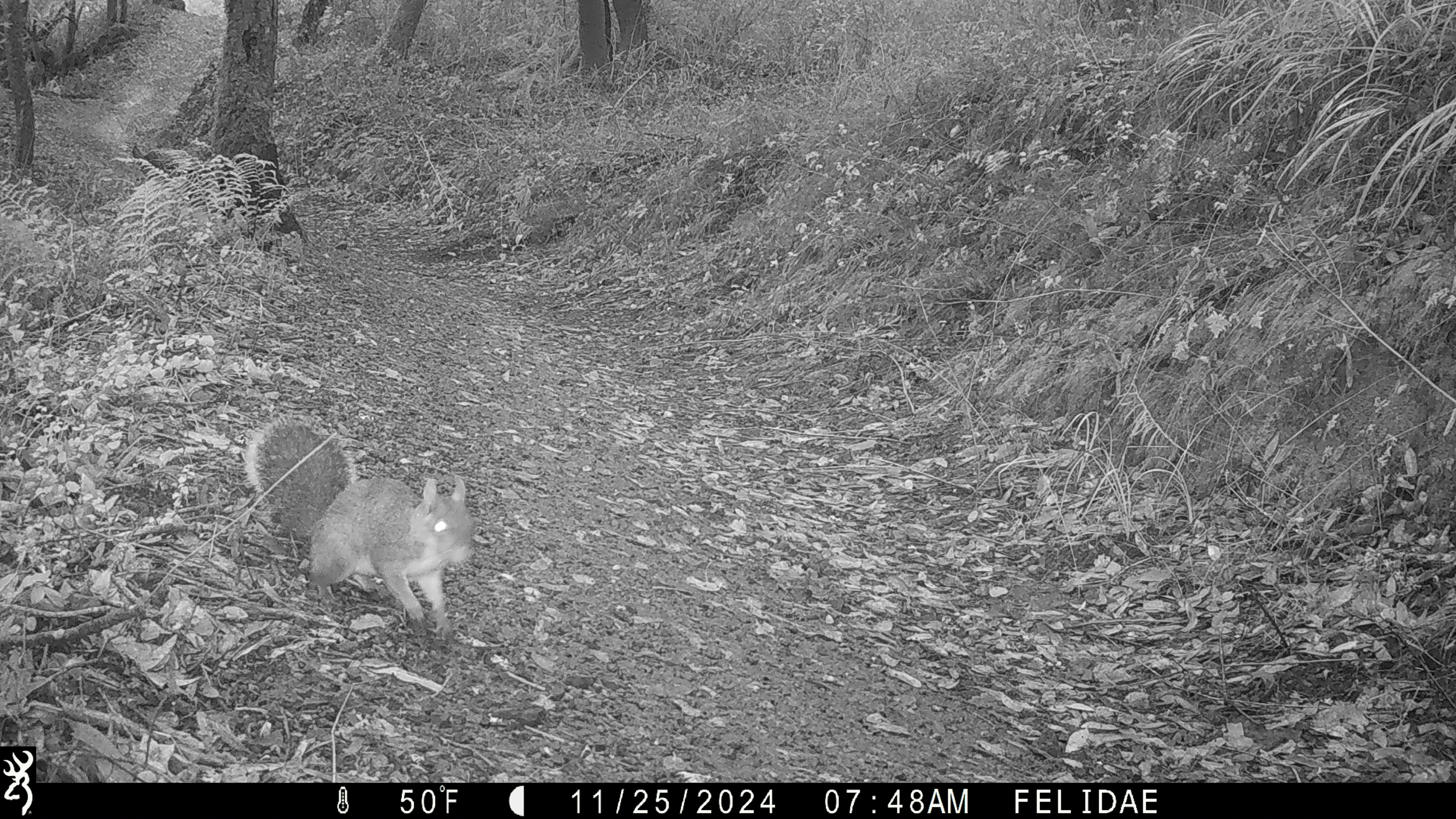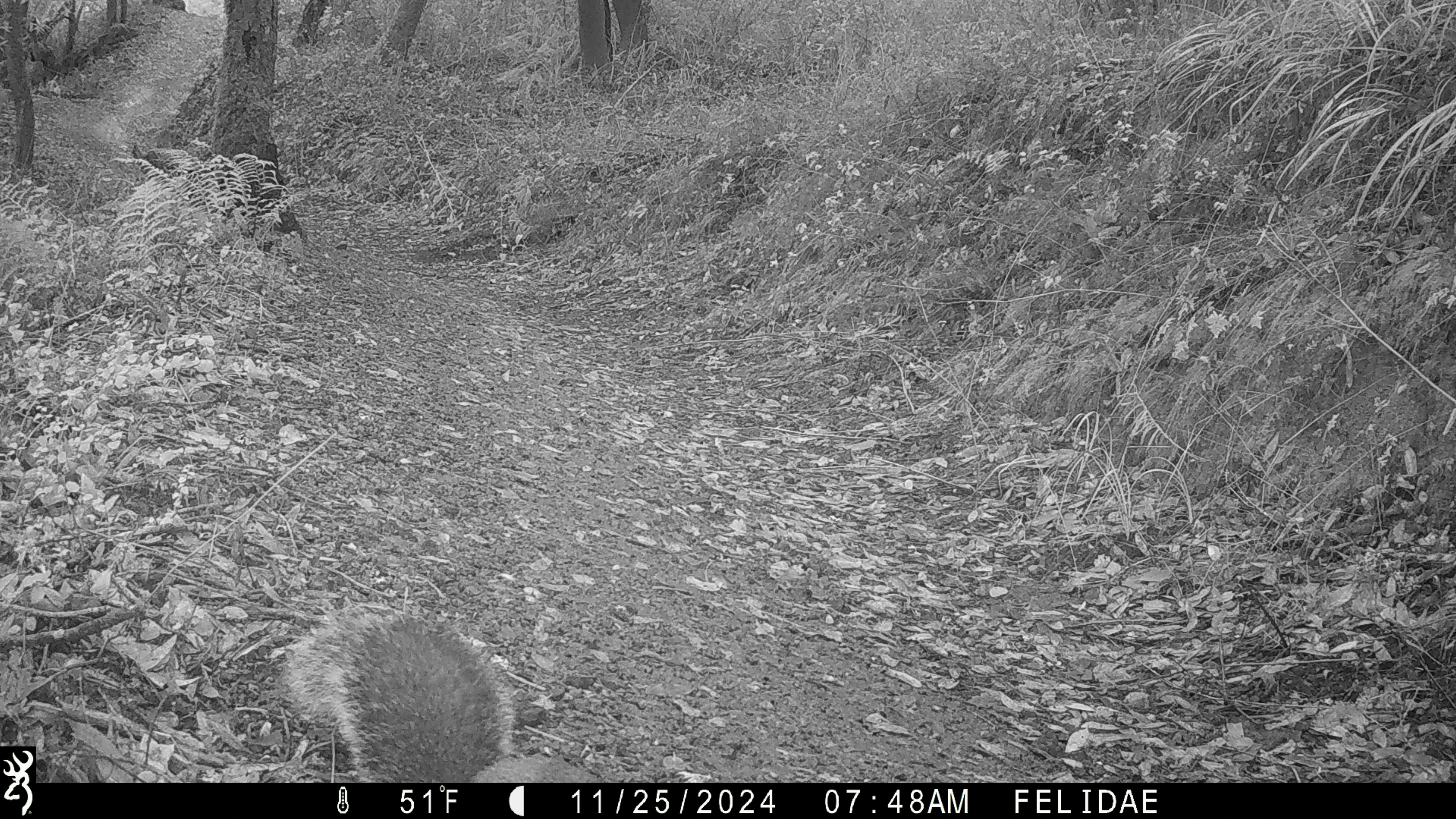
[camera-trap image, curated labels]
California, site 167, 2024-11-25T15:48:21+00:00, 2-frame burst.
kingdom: Animalia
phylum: Chordata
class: Mammalia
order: Rodentia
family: Sciuridae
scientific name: Sciuridae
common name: squirrel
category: unknown squirrel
Unknown squirrel (squirrel) (Sciuridae).